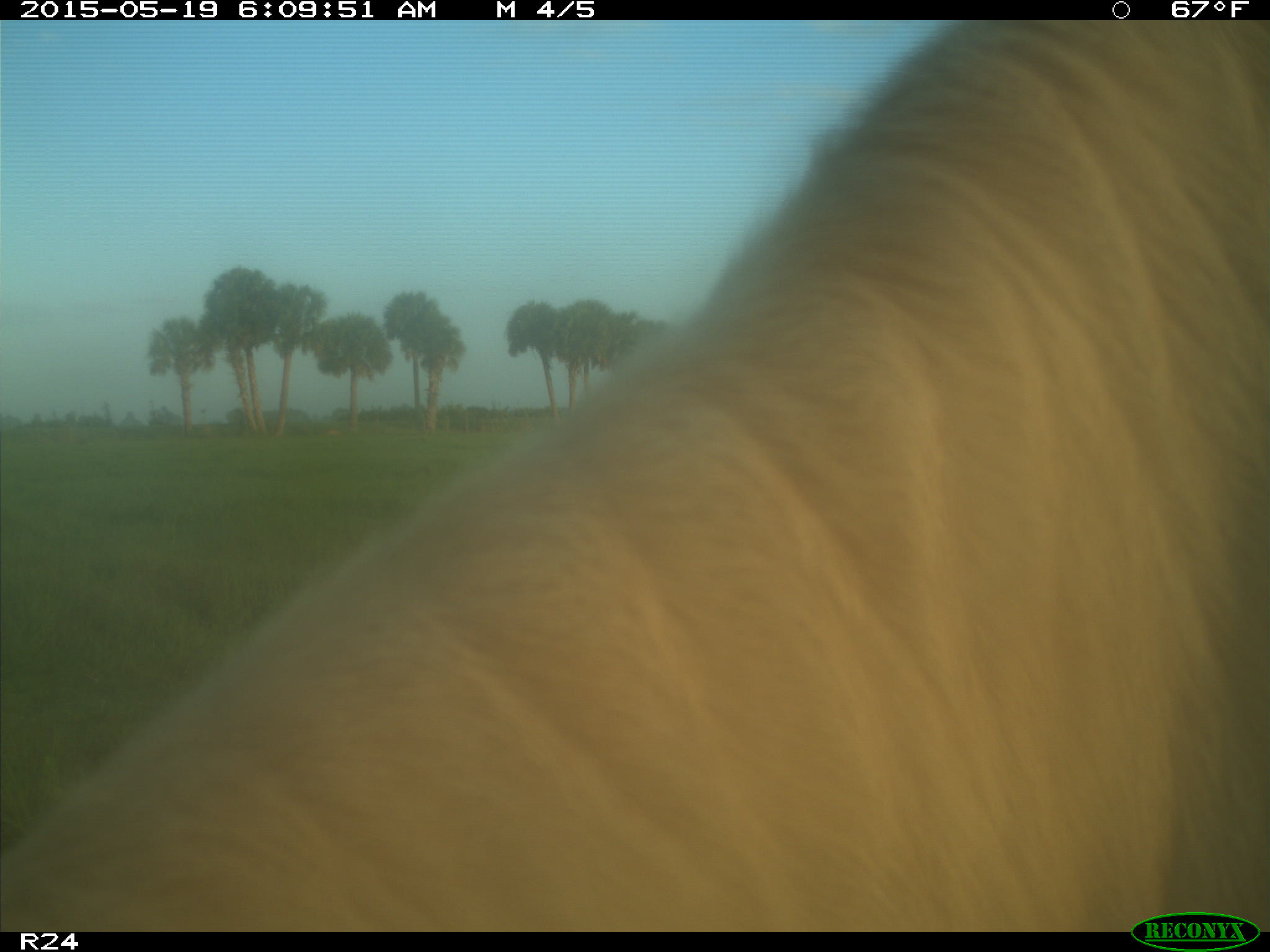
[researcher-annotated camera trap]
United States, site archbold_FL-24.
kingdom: Animalia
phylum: Chordata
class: Mammalia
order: Artiodactyla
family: Bovidae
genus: Bos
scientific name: Bos taurus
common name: domestic cow